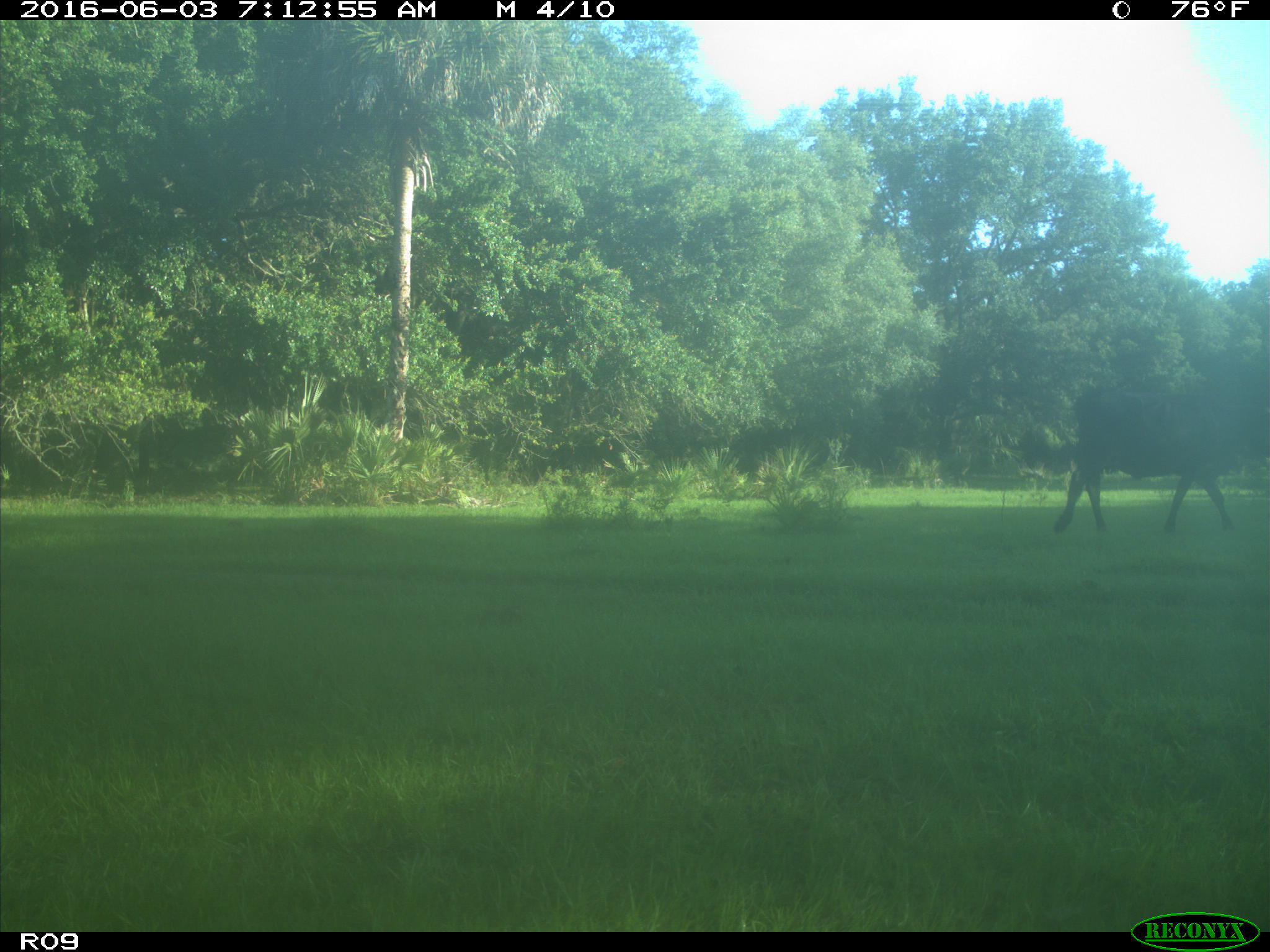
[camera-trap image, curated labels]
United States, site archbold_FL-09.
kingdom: Animalia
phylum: Chordata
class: Mammalia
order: Artiodactyla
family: Bovidae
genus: Bos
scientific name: Bos taurus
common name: domestic cow